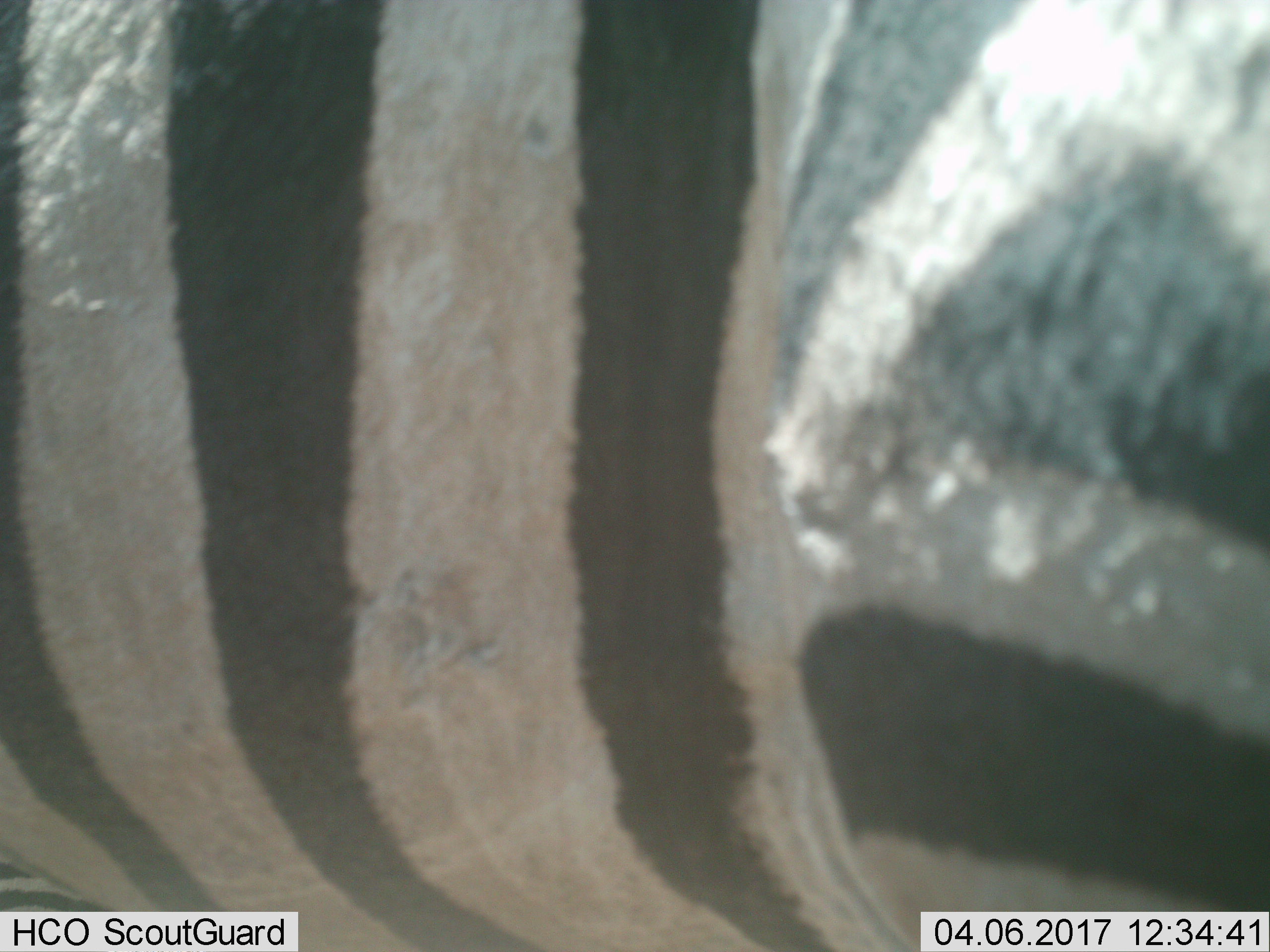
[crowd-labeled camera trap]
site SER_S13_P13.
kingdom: Animalia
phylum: Chordata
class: Mammalia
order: Perissodactyla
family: Equidae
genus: Equus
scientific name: Equus quagga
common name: plains zebra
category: zebraplains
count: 1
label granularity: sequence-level